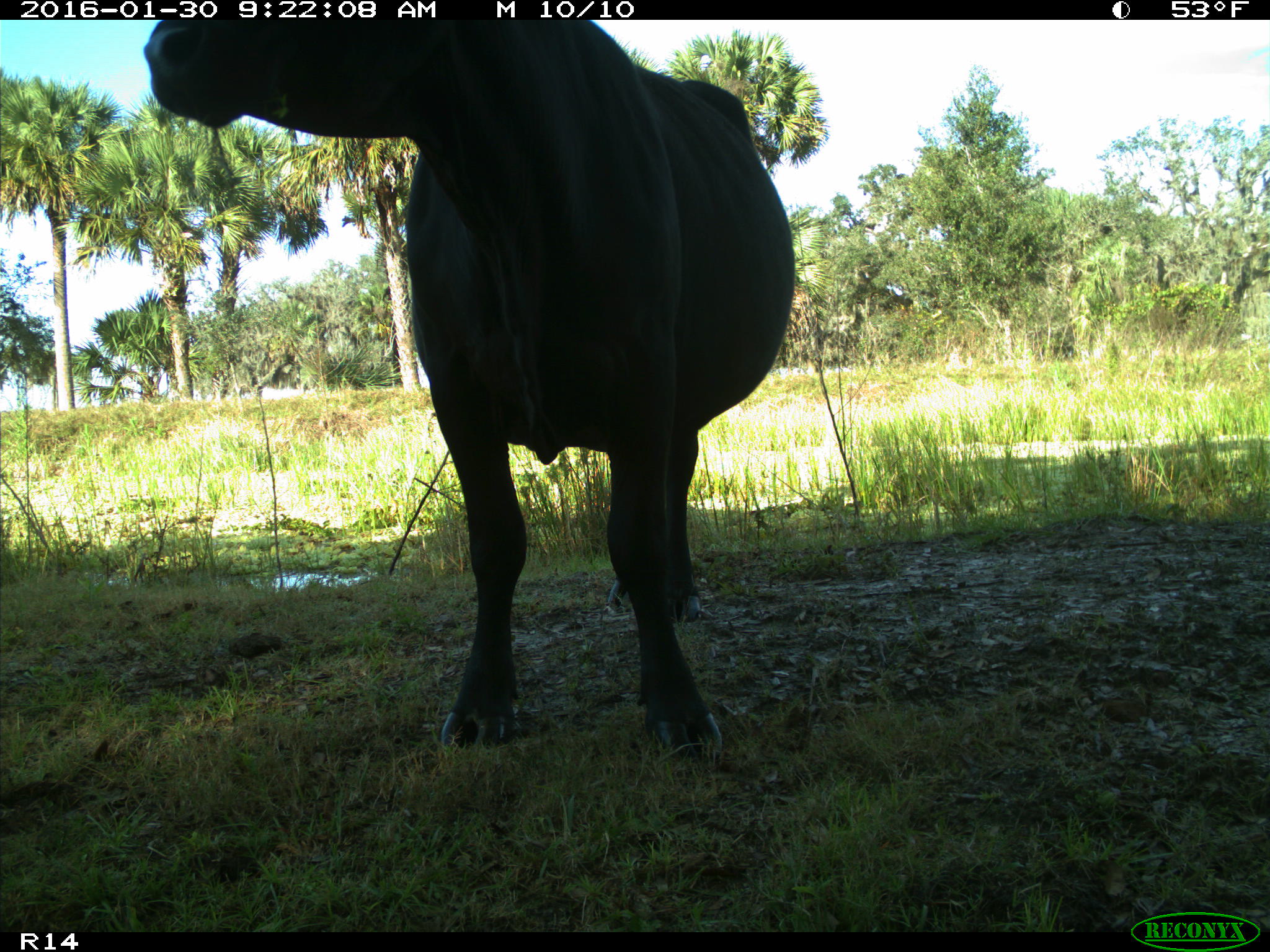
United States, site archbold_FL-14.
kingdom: Animalia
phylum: Chordata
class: Mammalia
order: Artiodactyla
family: Bovidae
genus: Bos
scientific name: Bos taurus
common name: domestic cow